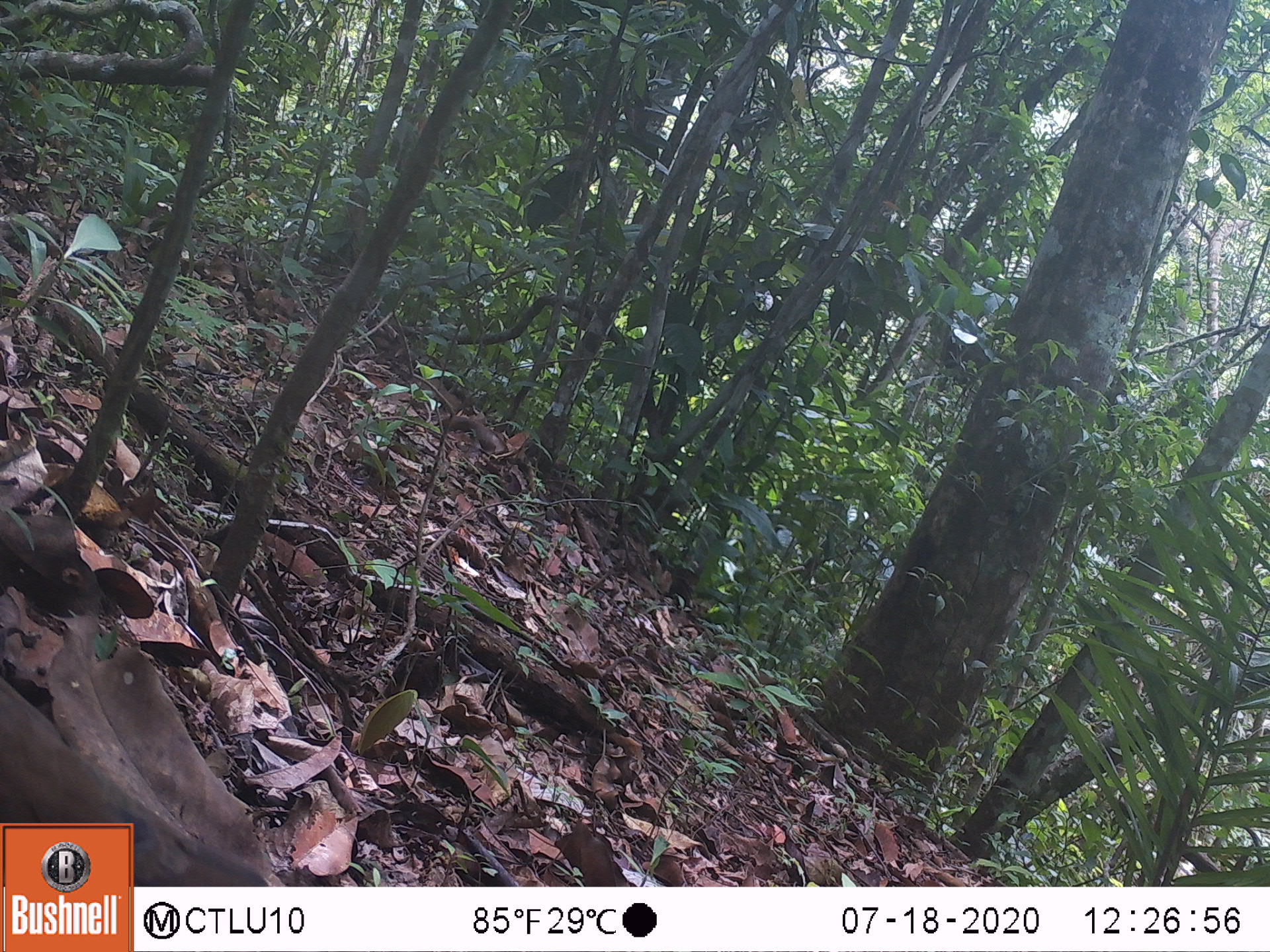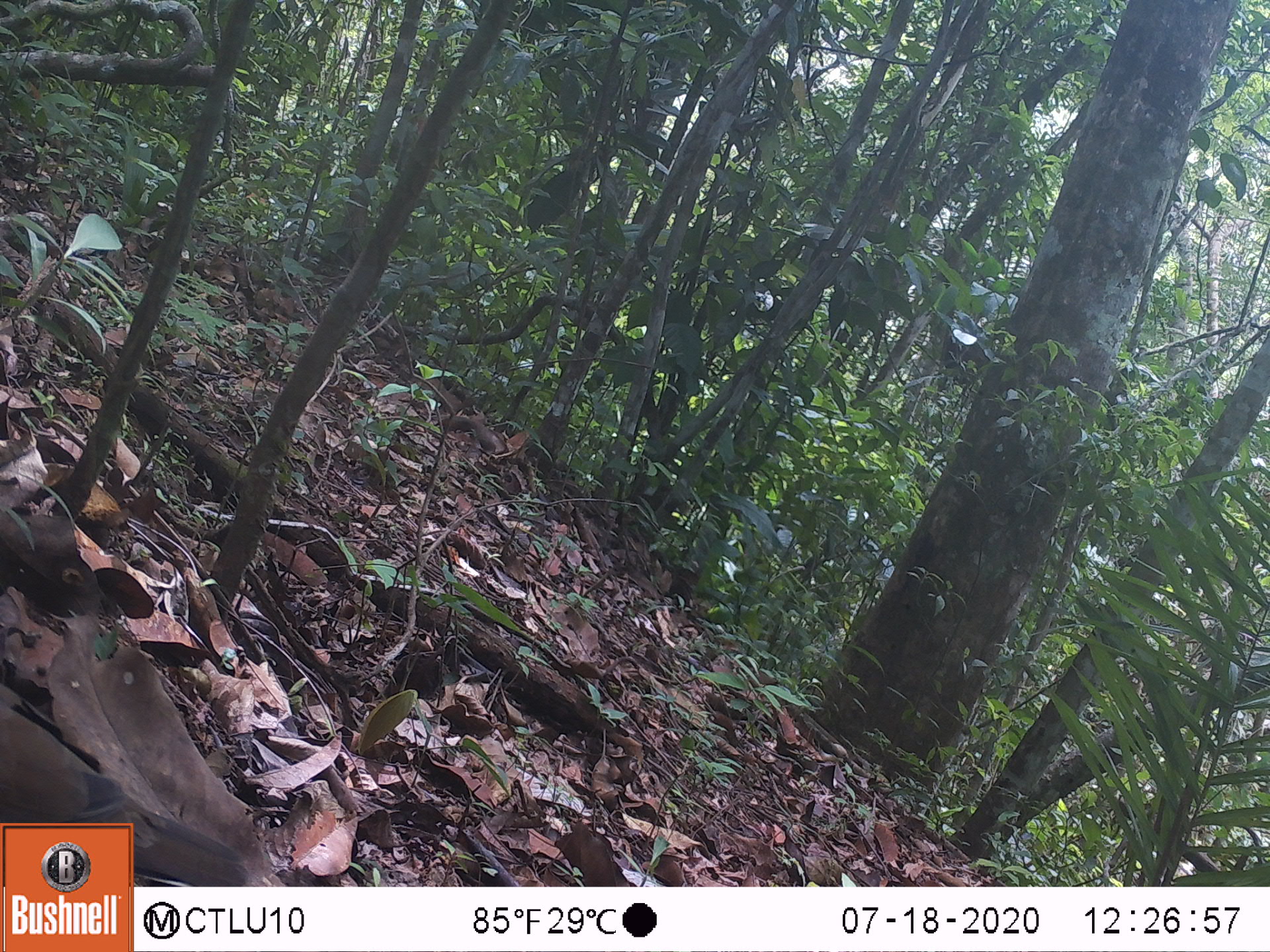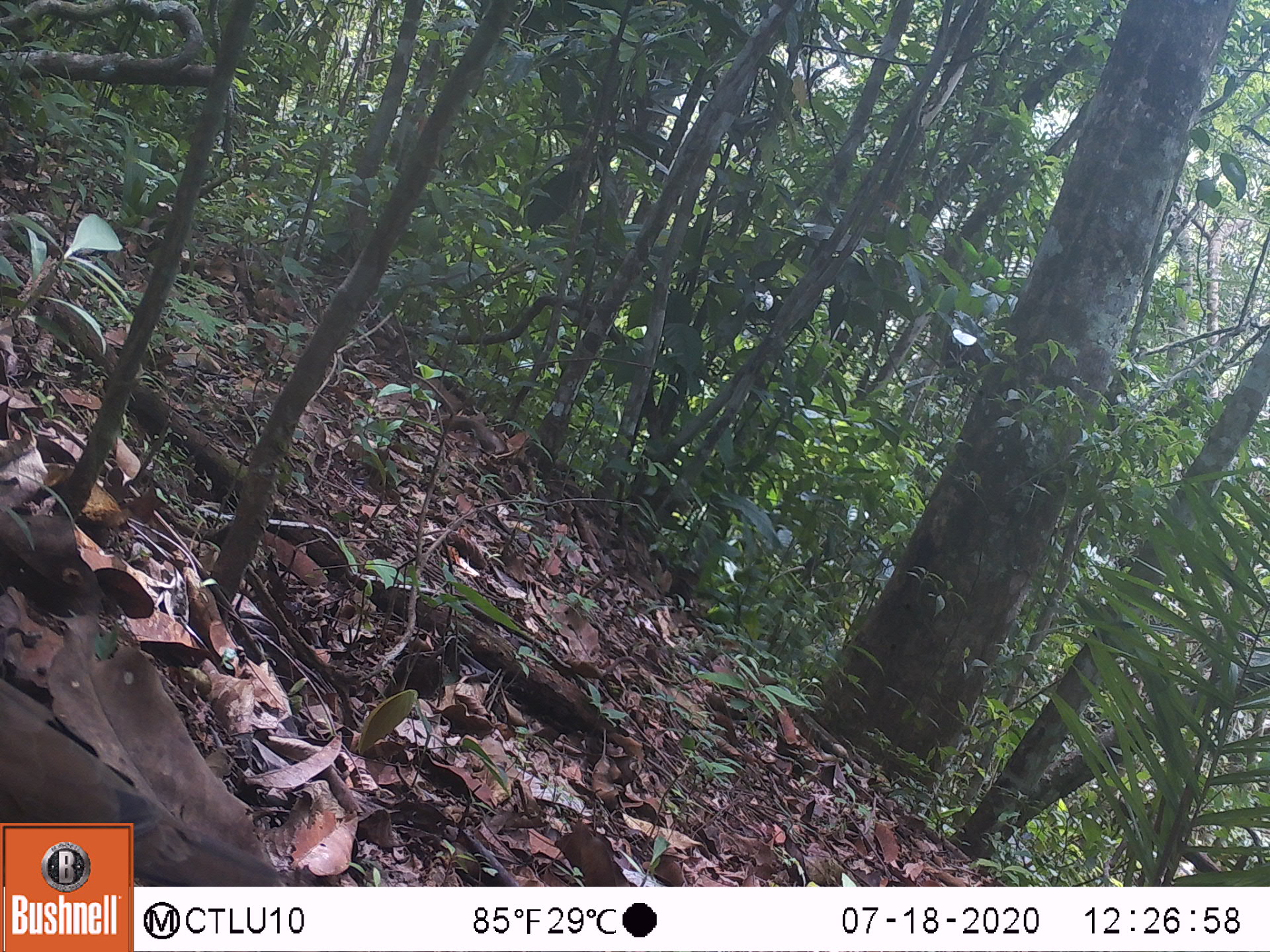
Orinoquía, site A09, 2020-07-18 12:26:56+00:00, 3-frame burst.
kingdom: Animalia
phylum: Chordata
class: Aves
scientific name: Aves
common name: bird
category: unknown bird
Unknown bird (bird) (Aves).